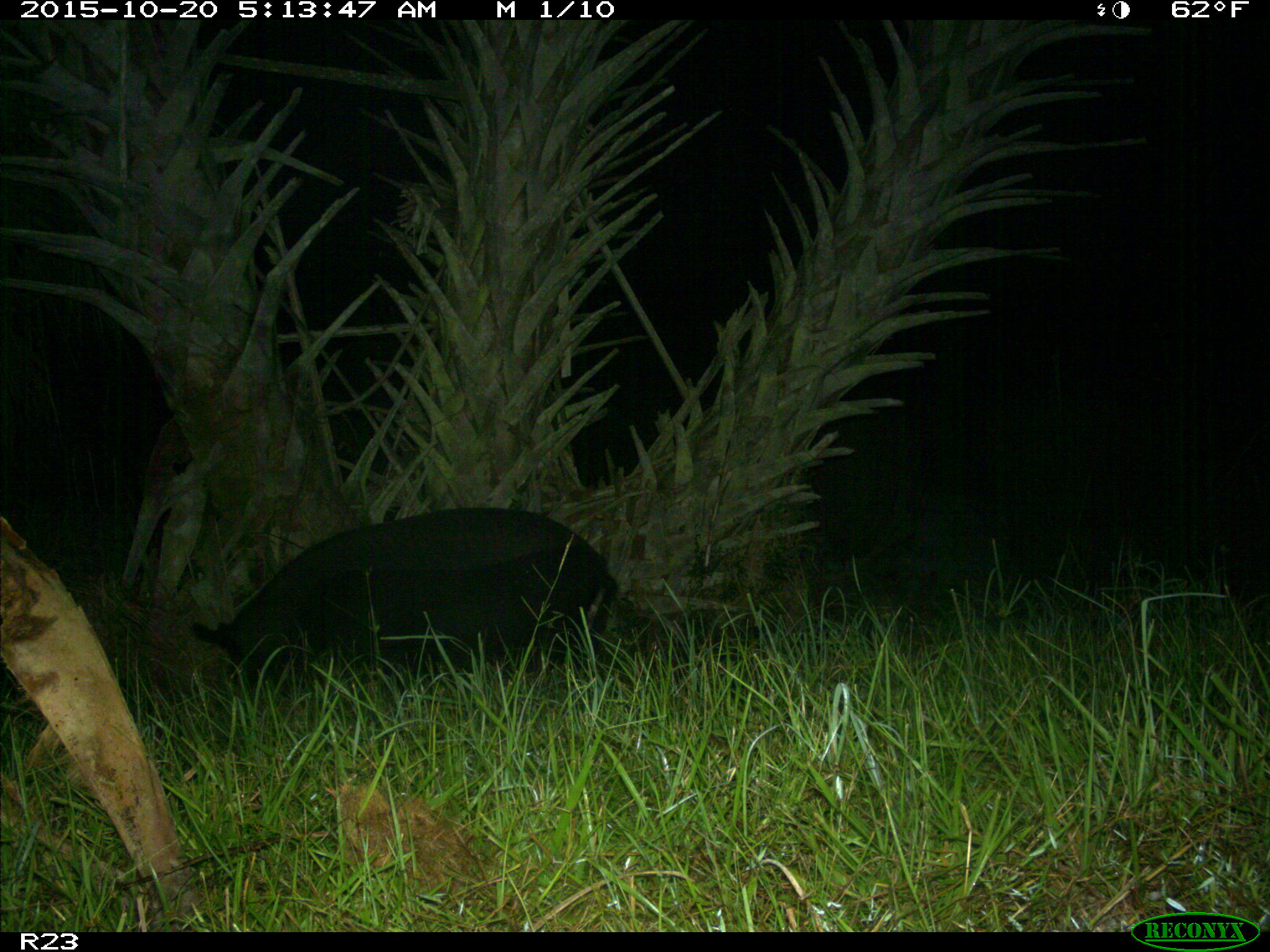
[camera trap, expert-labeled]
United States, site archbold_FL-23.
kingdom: Animalia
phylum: Chordata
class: Mammalia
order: Artiodactyla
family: Suidae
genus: Sus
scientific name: Sus scrofa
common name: wild boar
Sus scrofa (wild boar).